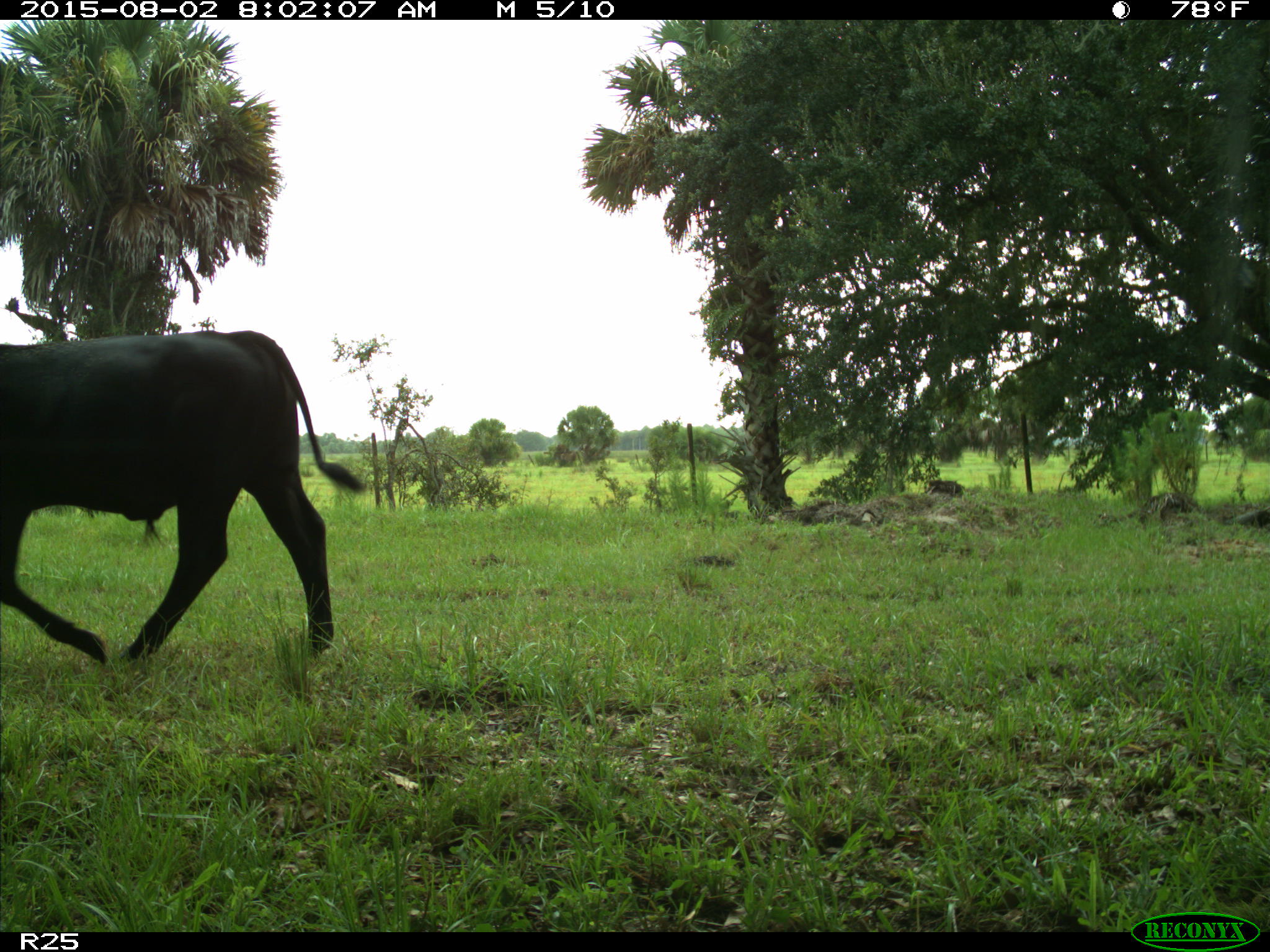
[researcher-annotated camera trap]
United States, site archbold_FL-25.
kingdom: Animalia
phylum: Chordata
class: Mammalia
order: Artiodactyla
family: Bovidae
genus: Bos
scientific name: Bos taurus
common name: domestic cow